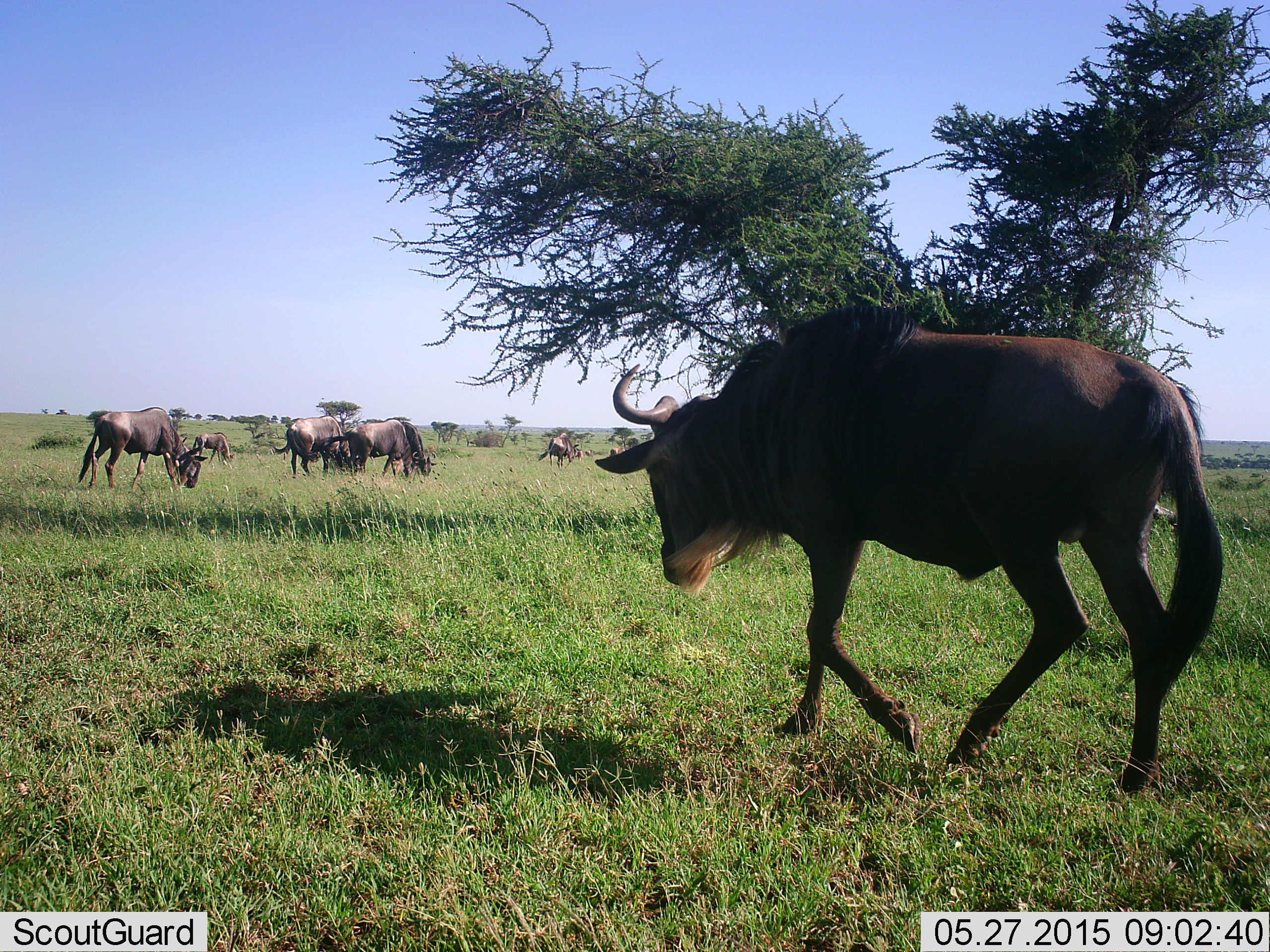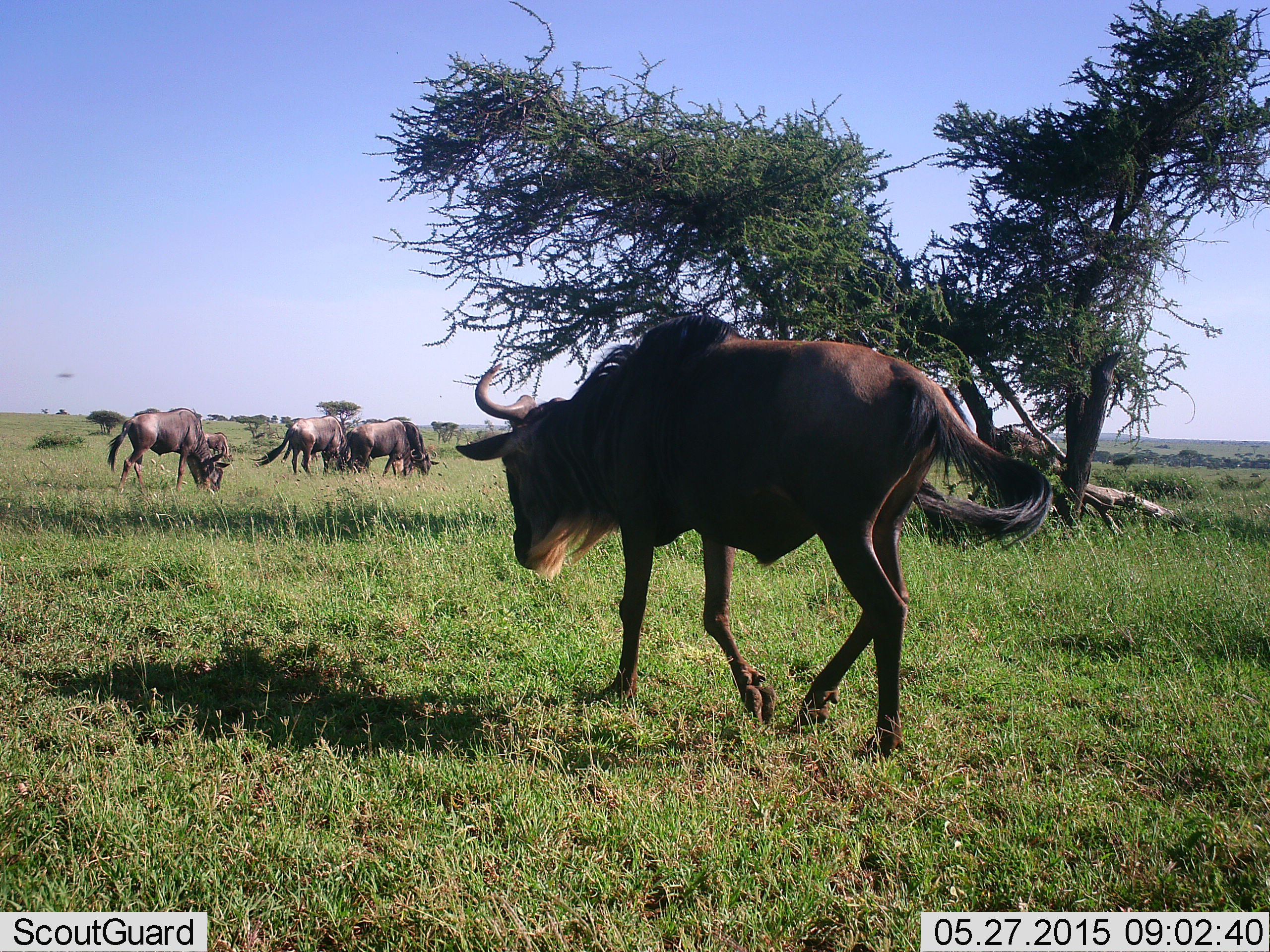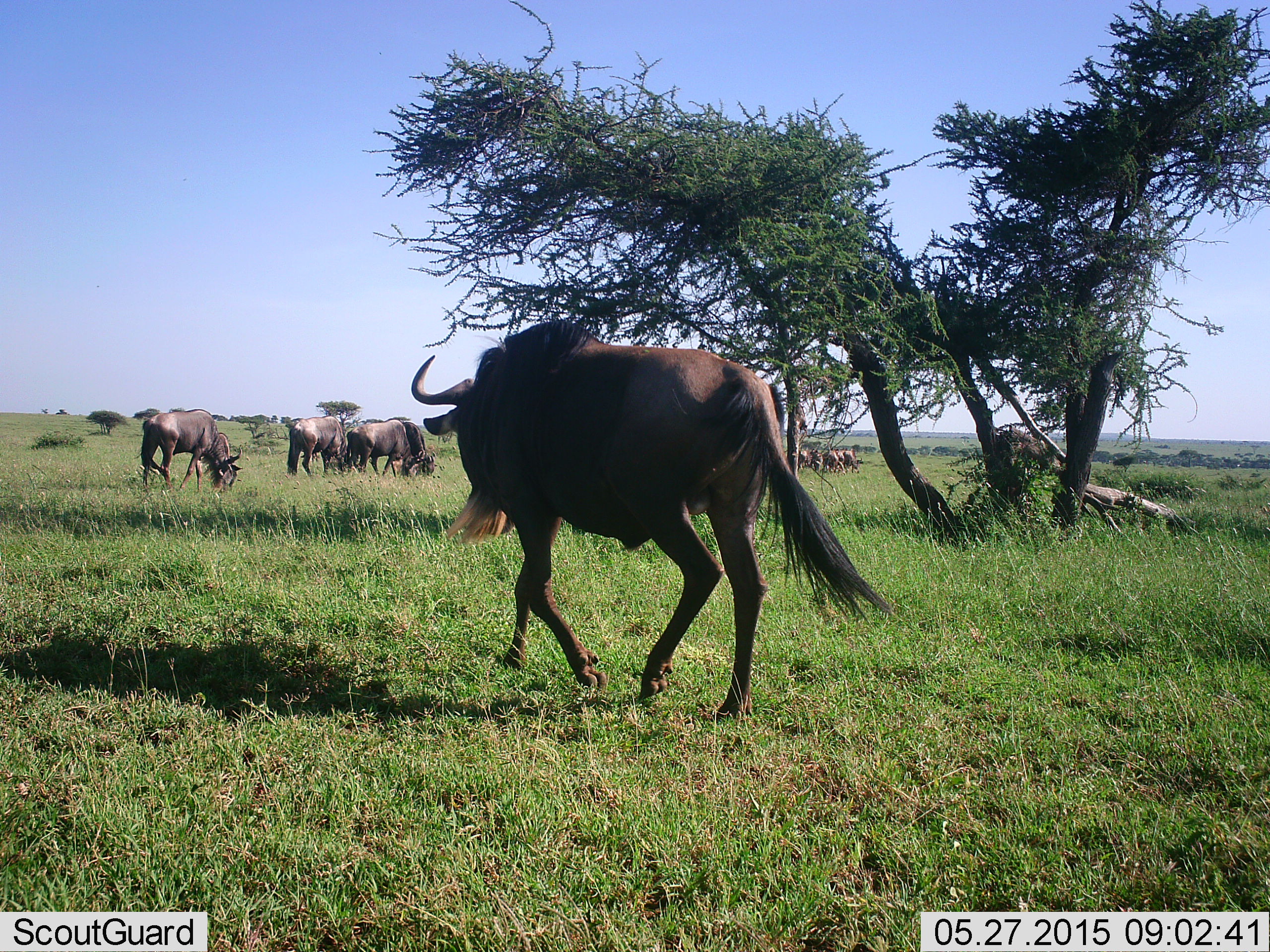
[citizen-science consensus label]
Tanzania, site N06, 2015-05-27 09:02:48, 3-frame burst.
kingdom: Animalia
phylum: Chordata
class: Mammalia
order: Artiodactyla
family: Bovidae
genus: Connochaetes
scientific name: Connochaetes taurinus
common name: blue wildebeest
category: wildebeest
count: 6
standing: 20%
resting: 0%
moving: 90%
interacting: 0%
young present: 10%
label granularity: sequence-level